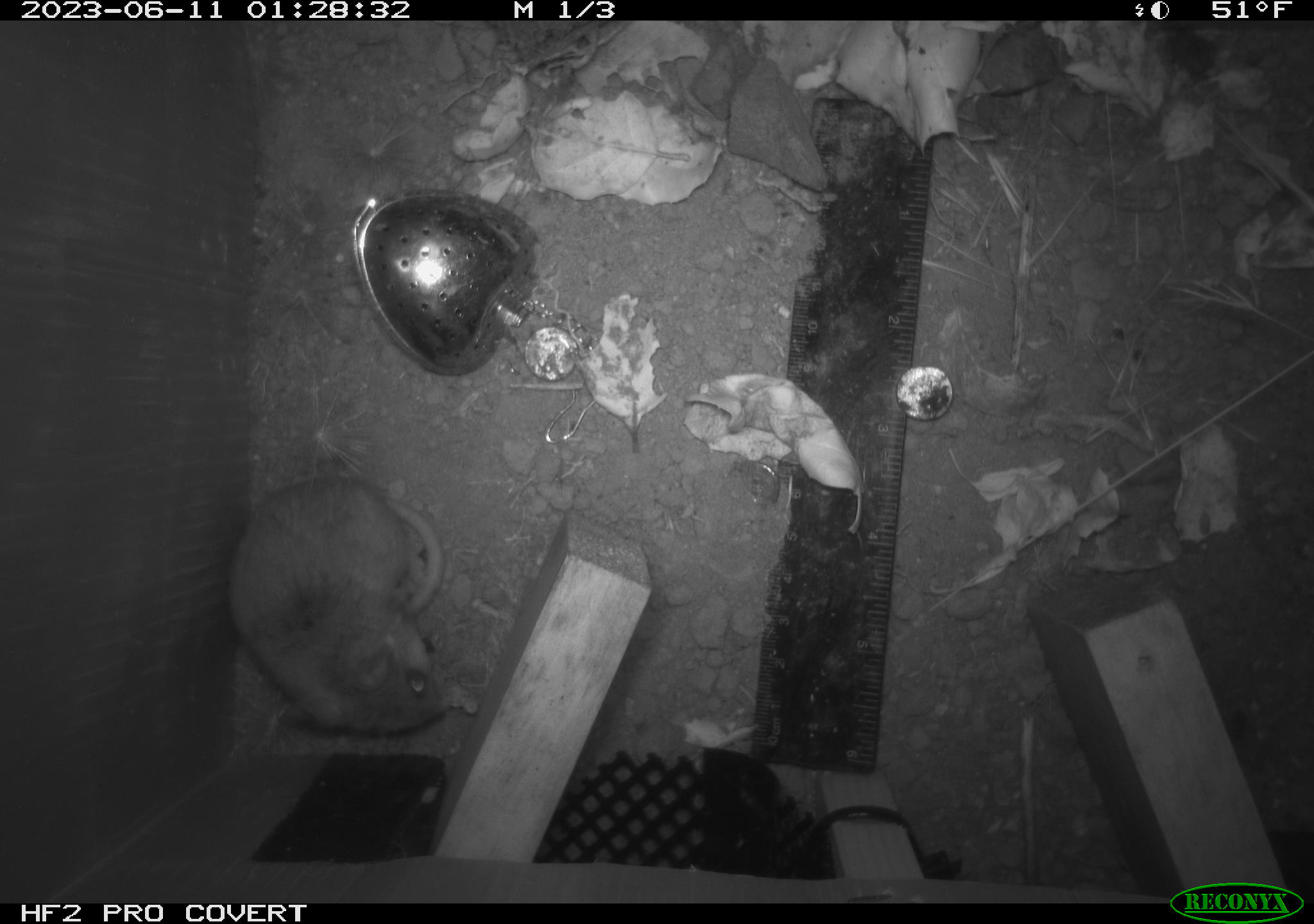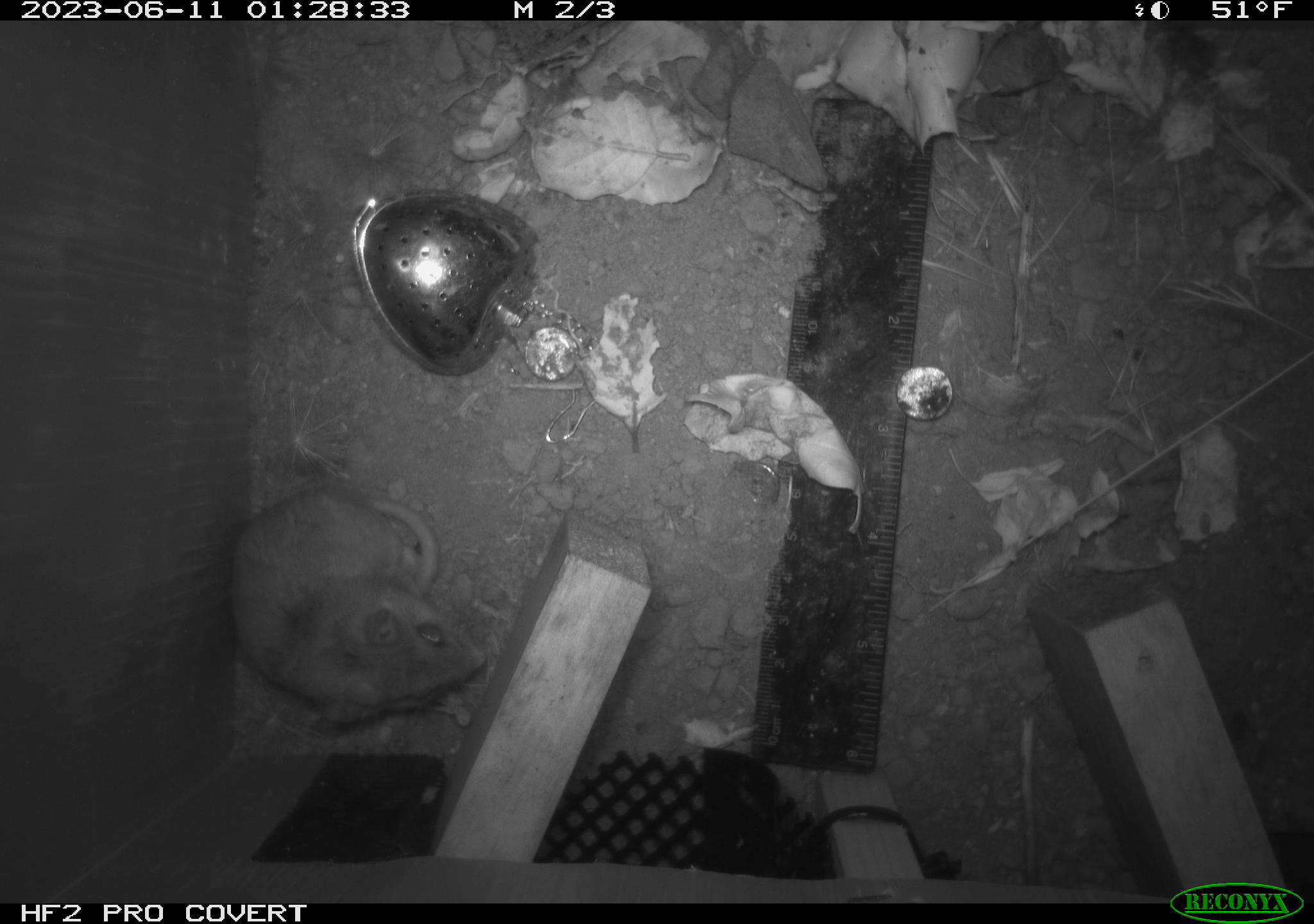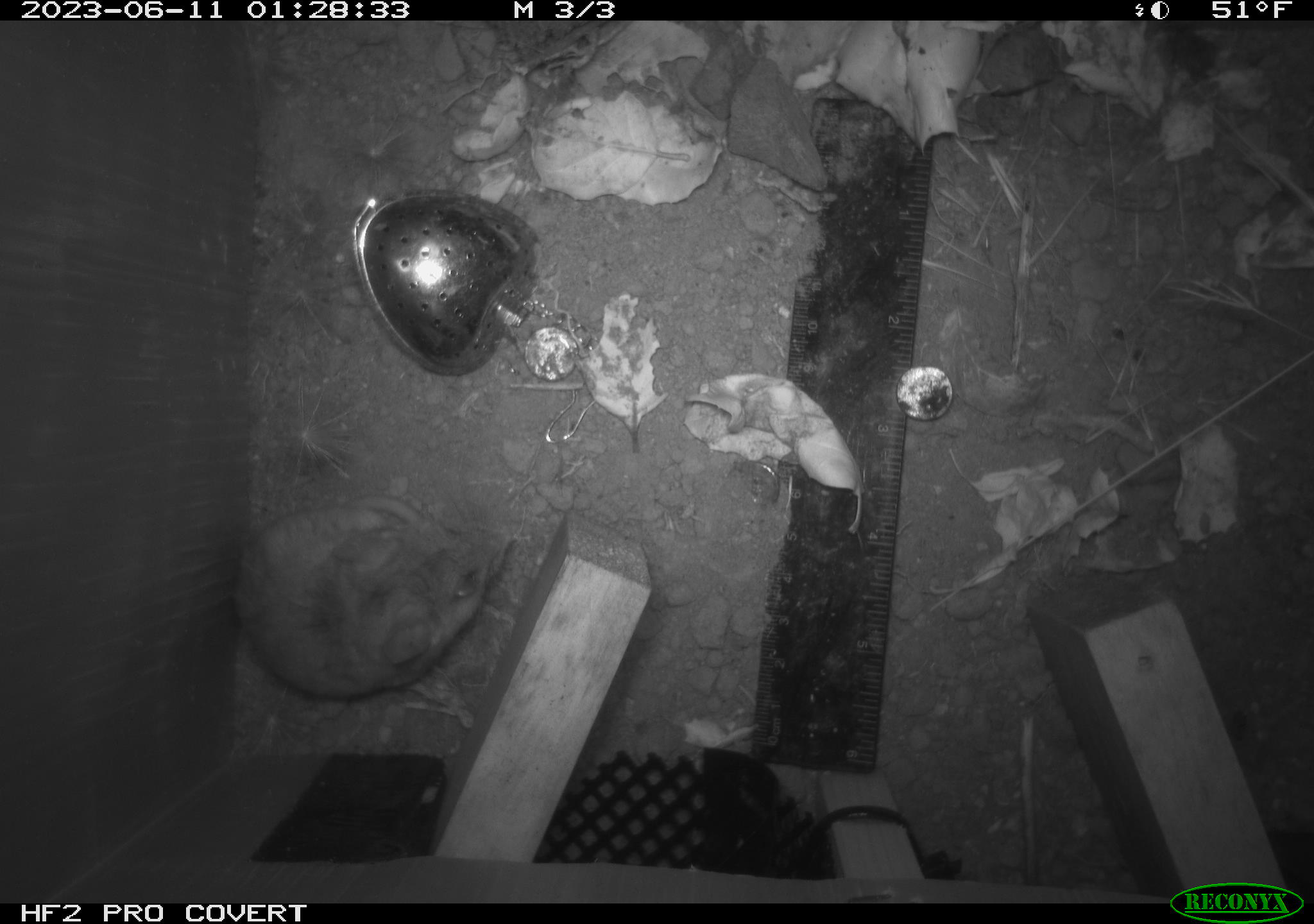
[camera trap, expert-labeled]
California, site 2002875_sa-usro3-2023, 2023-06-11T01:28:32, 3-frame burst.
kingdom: Animalia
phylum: Chordata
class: Mammalia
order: Rodentia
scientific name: Rodentia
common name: mouse species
Mouse species (Rodentia).